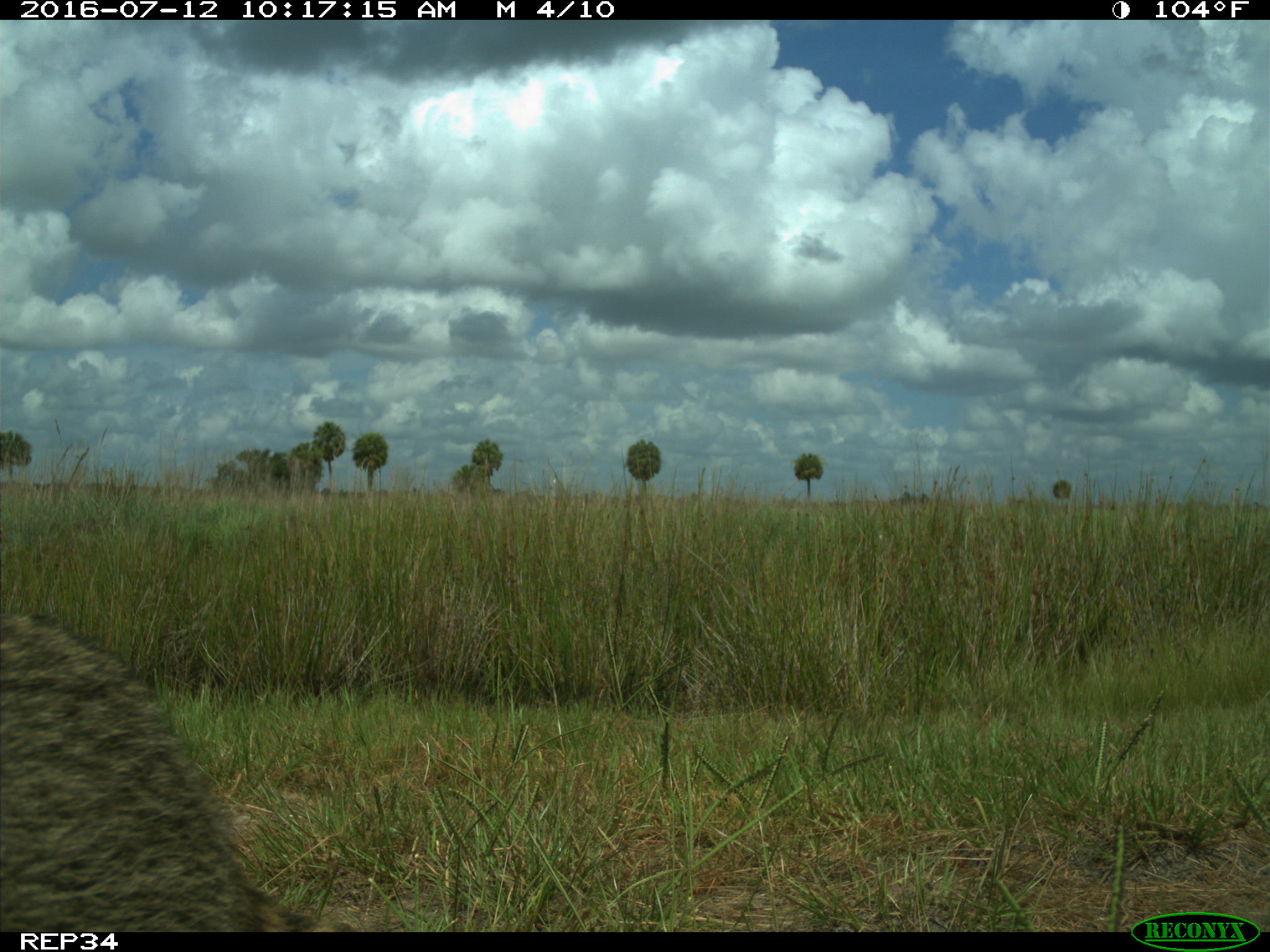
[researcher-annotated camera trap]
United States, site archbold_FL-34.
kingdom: Animalia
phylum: Chordata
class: Mammalia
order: Carnivora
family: Procyonidae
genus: Procyon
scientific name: Procyon lotor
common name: common raccoon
Procyon lotor (common raccoon).